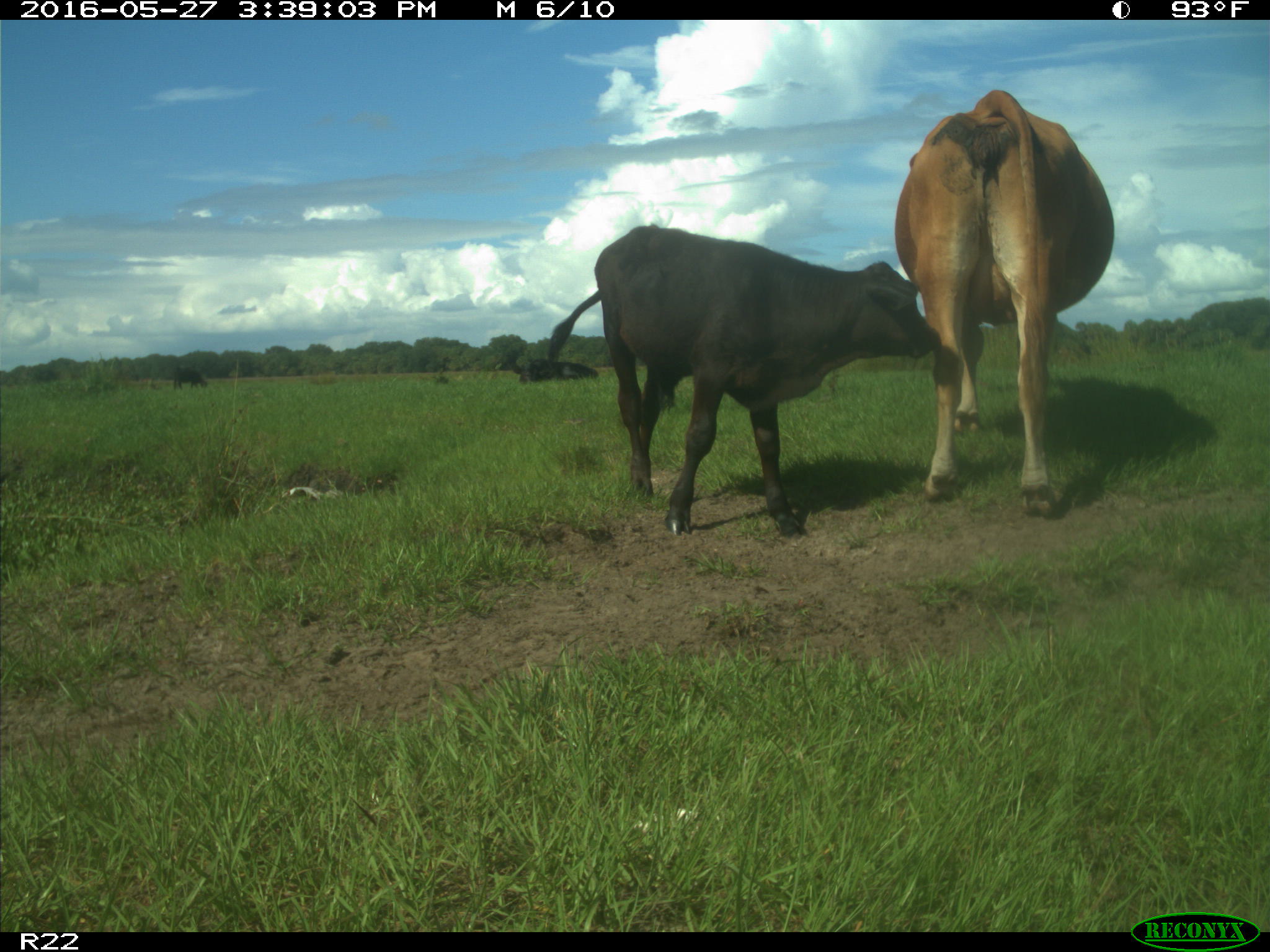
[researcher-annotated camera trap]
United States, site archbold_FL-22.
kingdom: Animalia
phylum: Chordata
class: Mammalia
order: Artiodactyla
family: Bovidae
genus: Bos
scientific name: Bos taurus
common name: domestic cow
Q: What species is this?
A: Bos taurus (domestic cow).